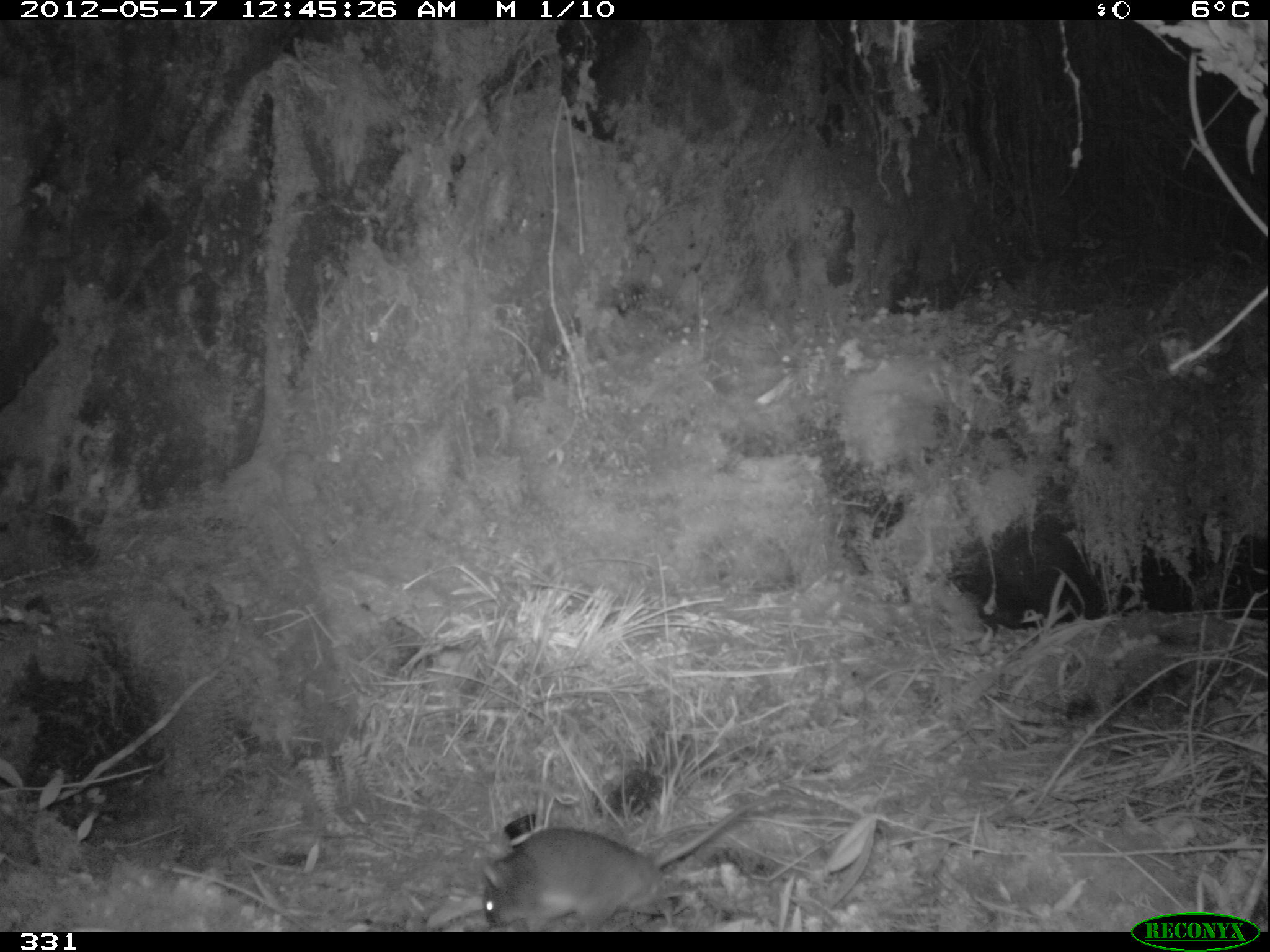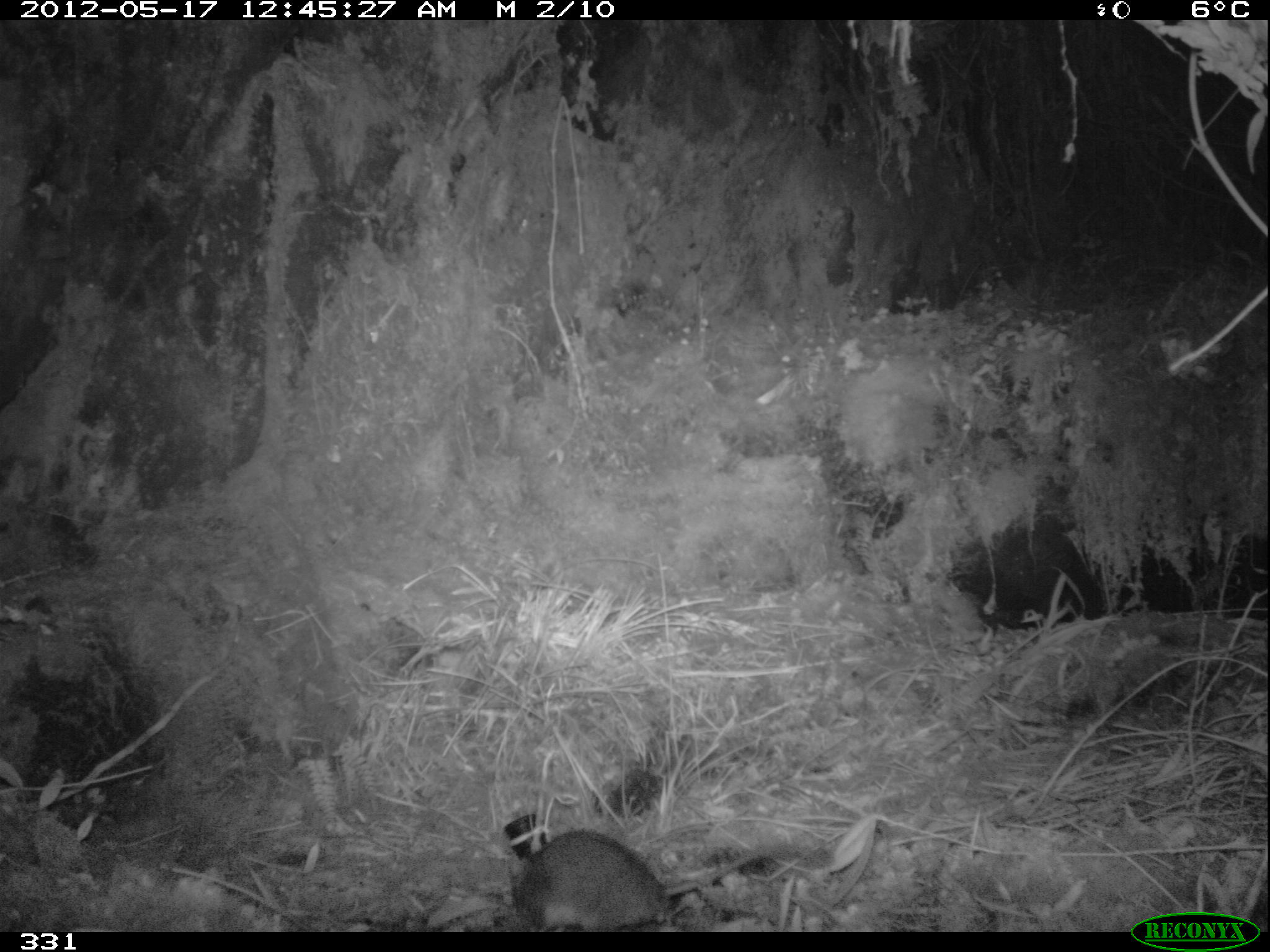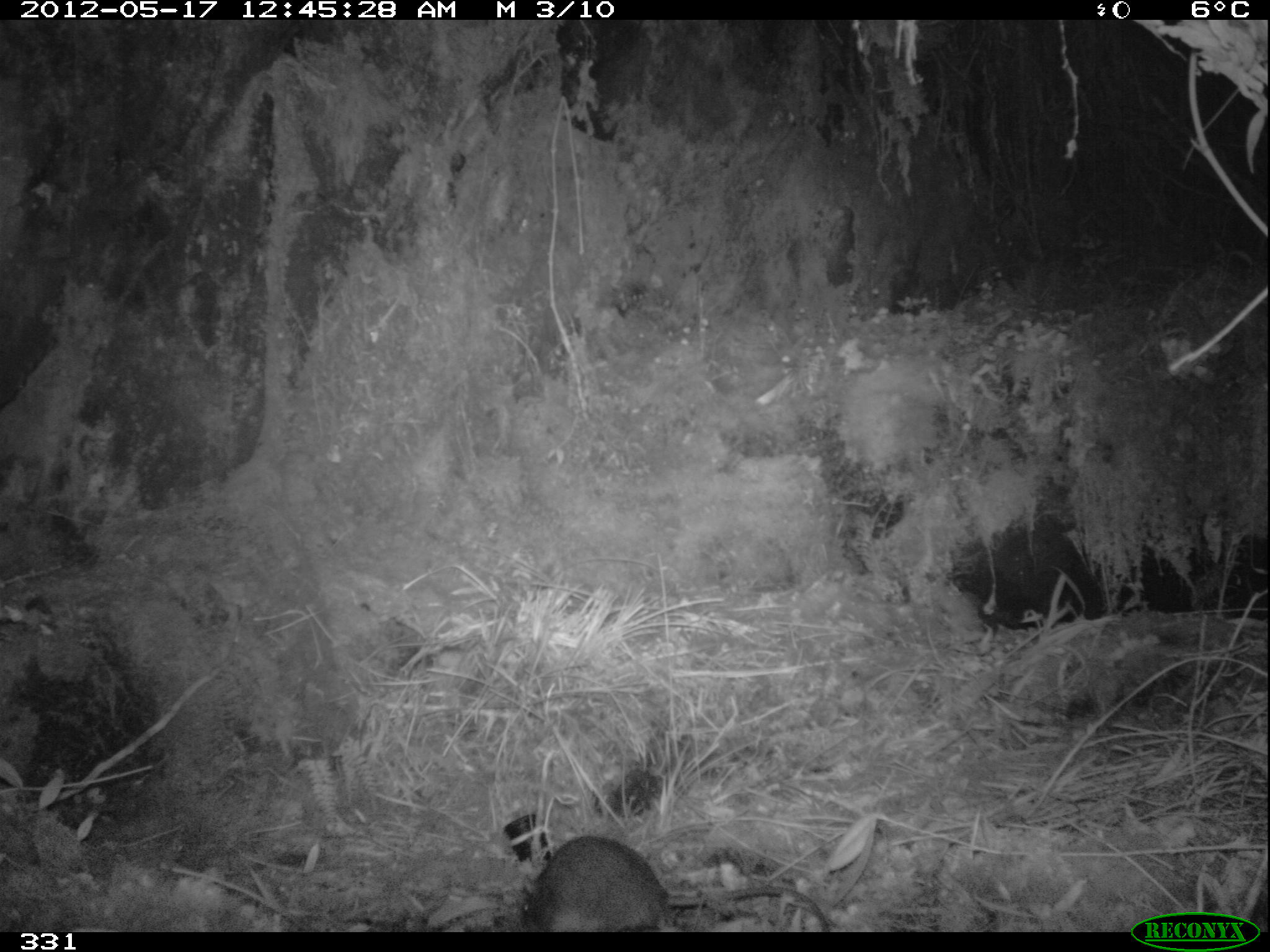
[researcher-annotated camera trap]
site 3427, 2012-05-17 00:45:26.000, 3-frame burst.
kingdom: Animalia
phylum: Chordata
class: Mammalia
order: Rodentia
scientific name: Rodentia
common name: rodents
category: unknown rodent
Unknown rodent (rodents) (Rodentia).